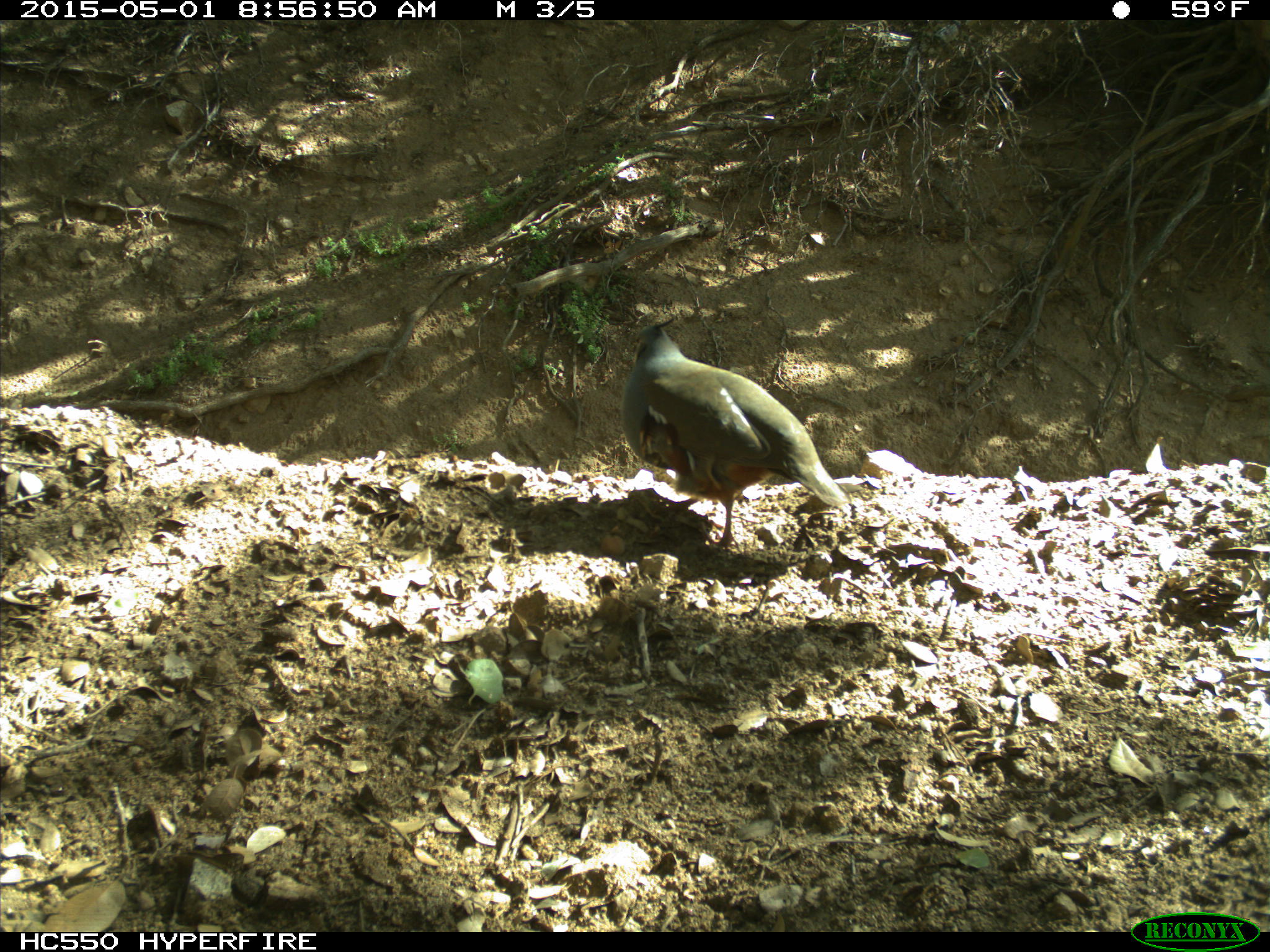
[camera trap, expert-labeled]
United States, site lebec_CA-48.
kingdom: Animalia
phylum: Chordata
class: Aves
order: Galliformes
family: Odontophoridae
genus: Callipepla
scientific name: Callipepla californica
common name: california quail